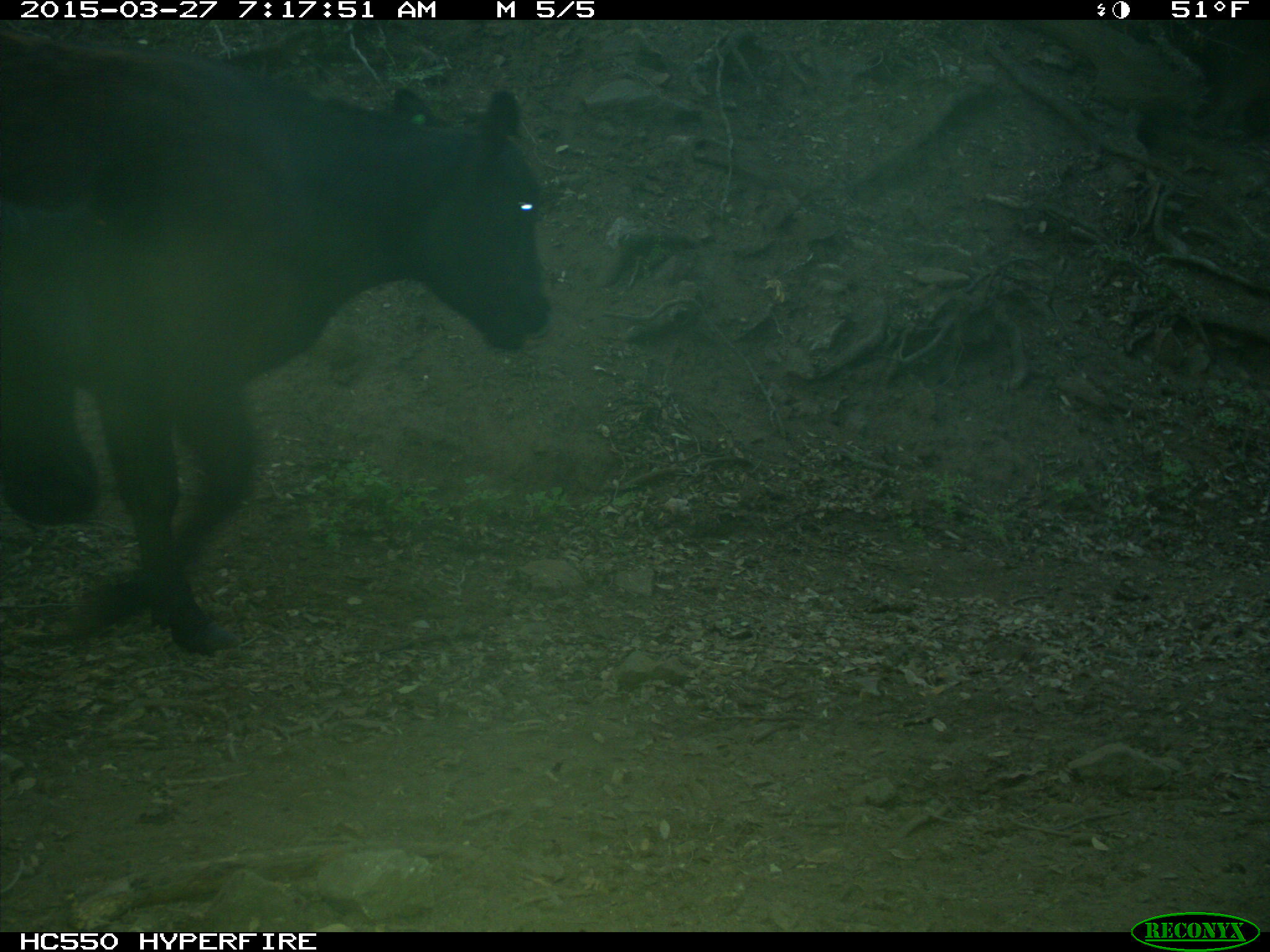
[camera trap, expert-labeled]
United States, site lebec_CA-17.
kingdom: Animalia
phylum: Chordata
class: Mammalia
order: Artiodactyla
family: Bovidae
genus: Bos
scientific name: Bos taurus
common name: domestic cow